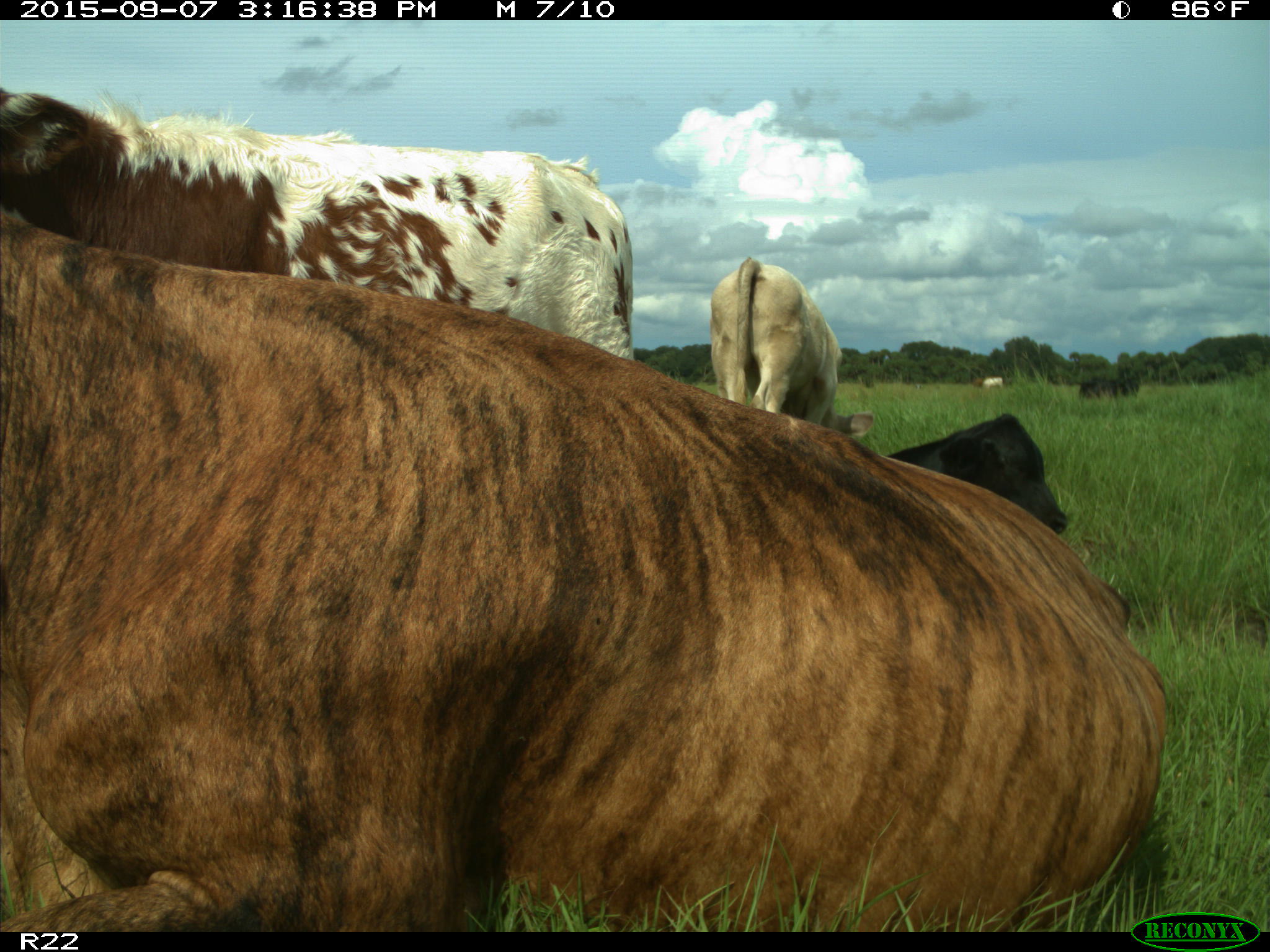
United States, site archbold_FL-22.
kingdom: Animalia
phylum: Chordata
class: Mammalia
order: Artiodactyla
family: Bovidae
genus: Bos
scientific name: Bos taurus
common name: domestic cow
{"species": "Bos taurus (domestic cow)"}